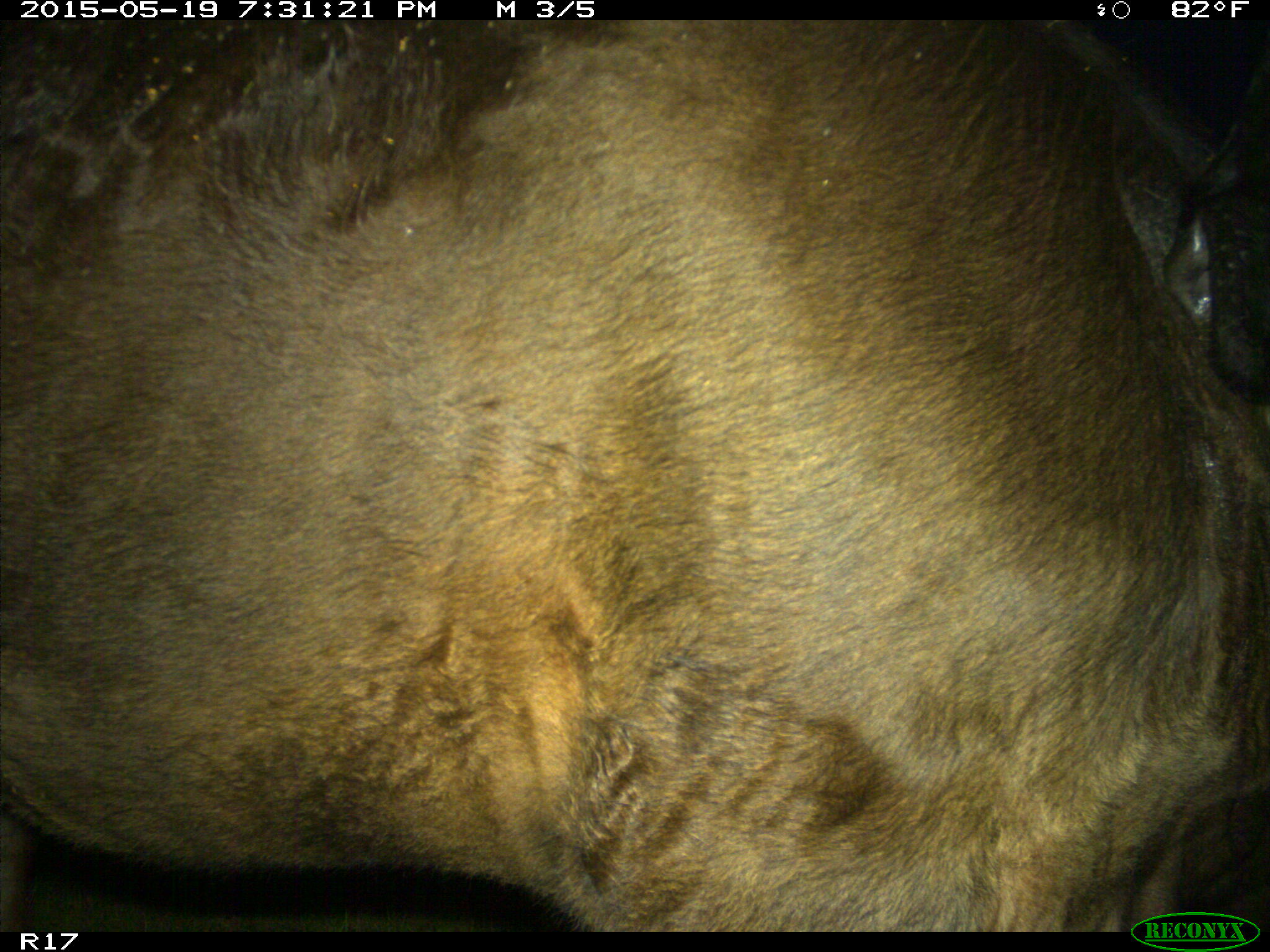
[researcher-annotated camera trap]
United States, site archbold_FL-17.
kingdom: Animalia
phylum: Chordata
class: Mammalia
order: Artiodactyla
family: Bovidae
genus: Bos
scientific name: Bos taurus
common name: domestic cow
Bos taurus (domestic cow).